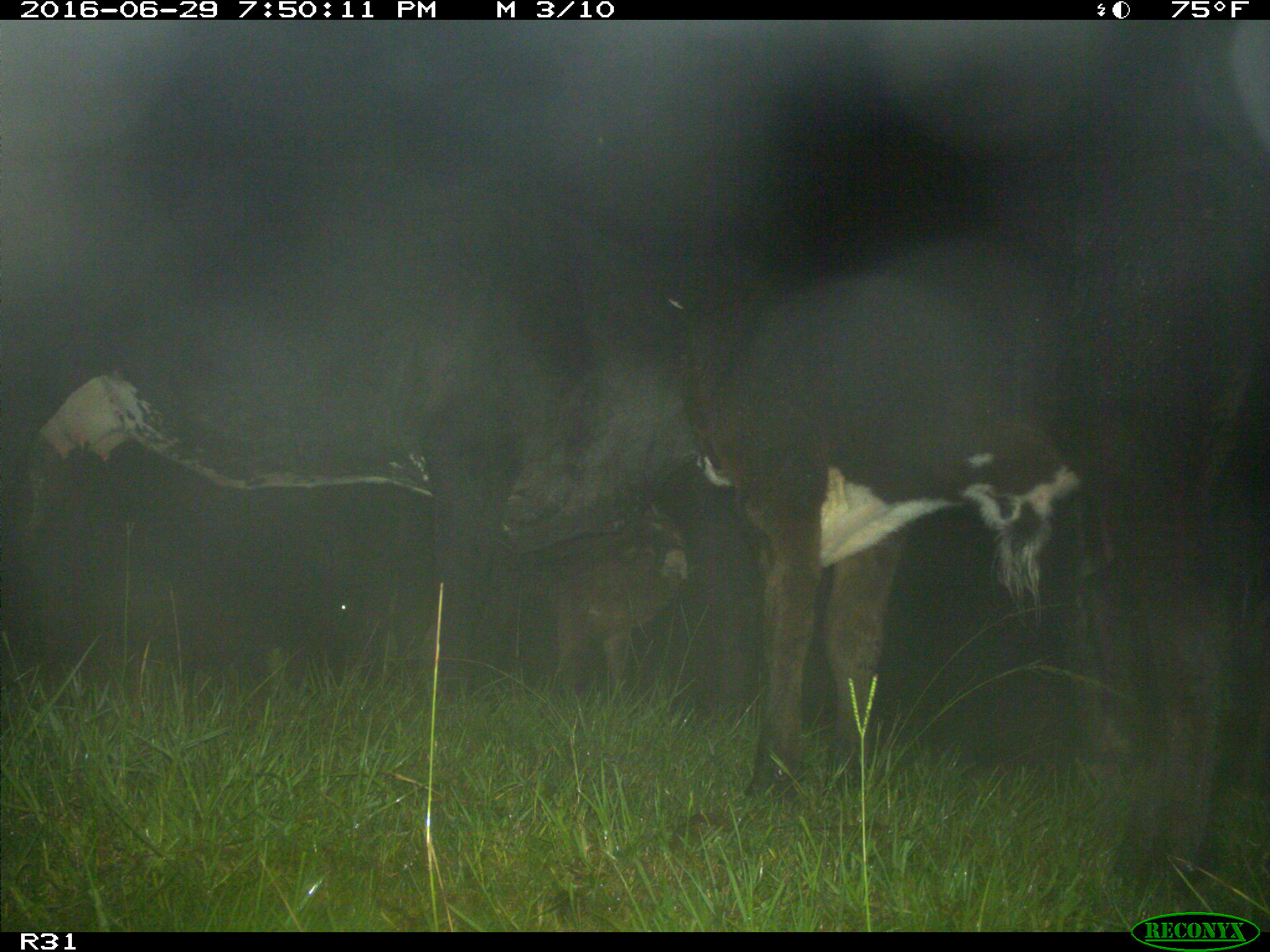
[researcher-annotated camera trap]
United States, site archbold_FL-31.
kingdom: Animalia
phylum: Chordata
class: Mammalia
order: Artiodactyla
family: Bovidae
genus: Bos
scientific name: Bos taurus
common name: domestic cow